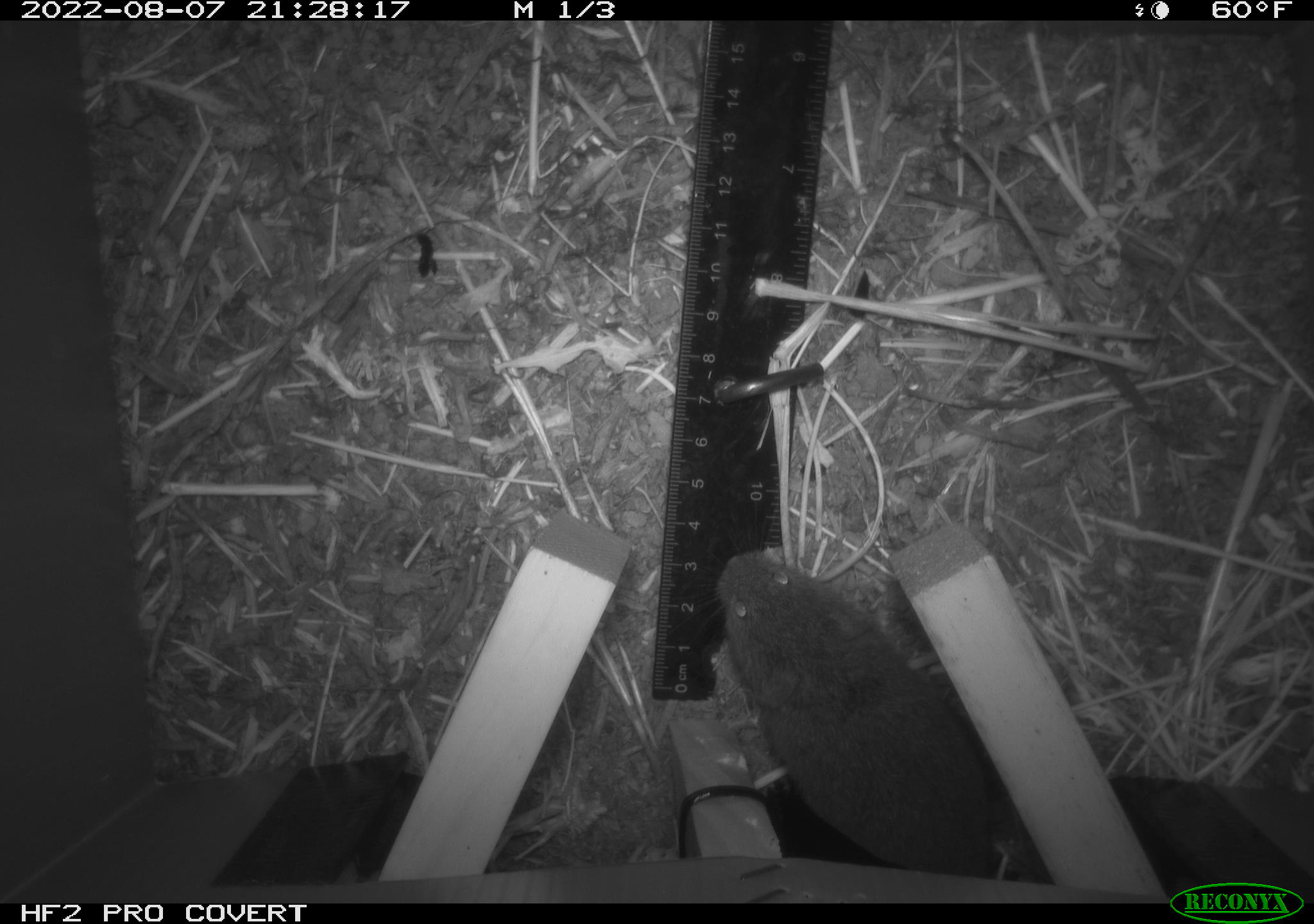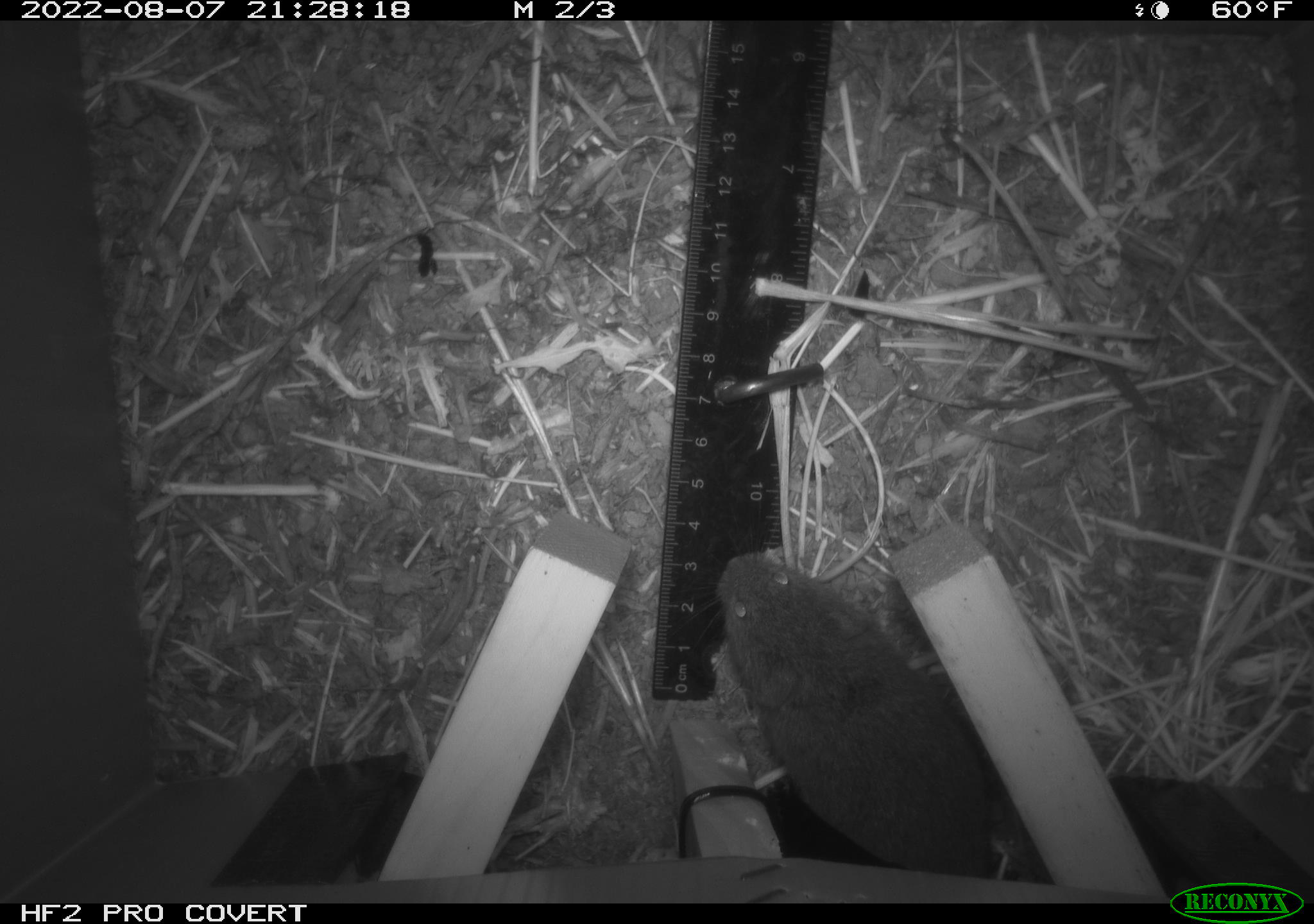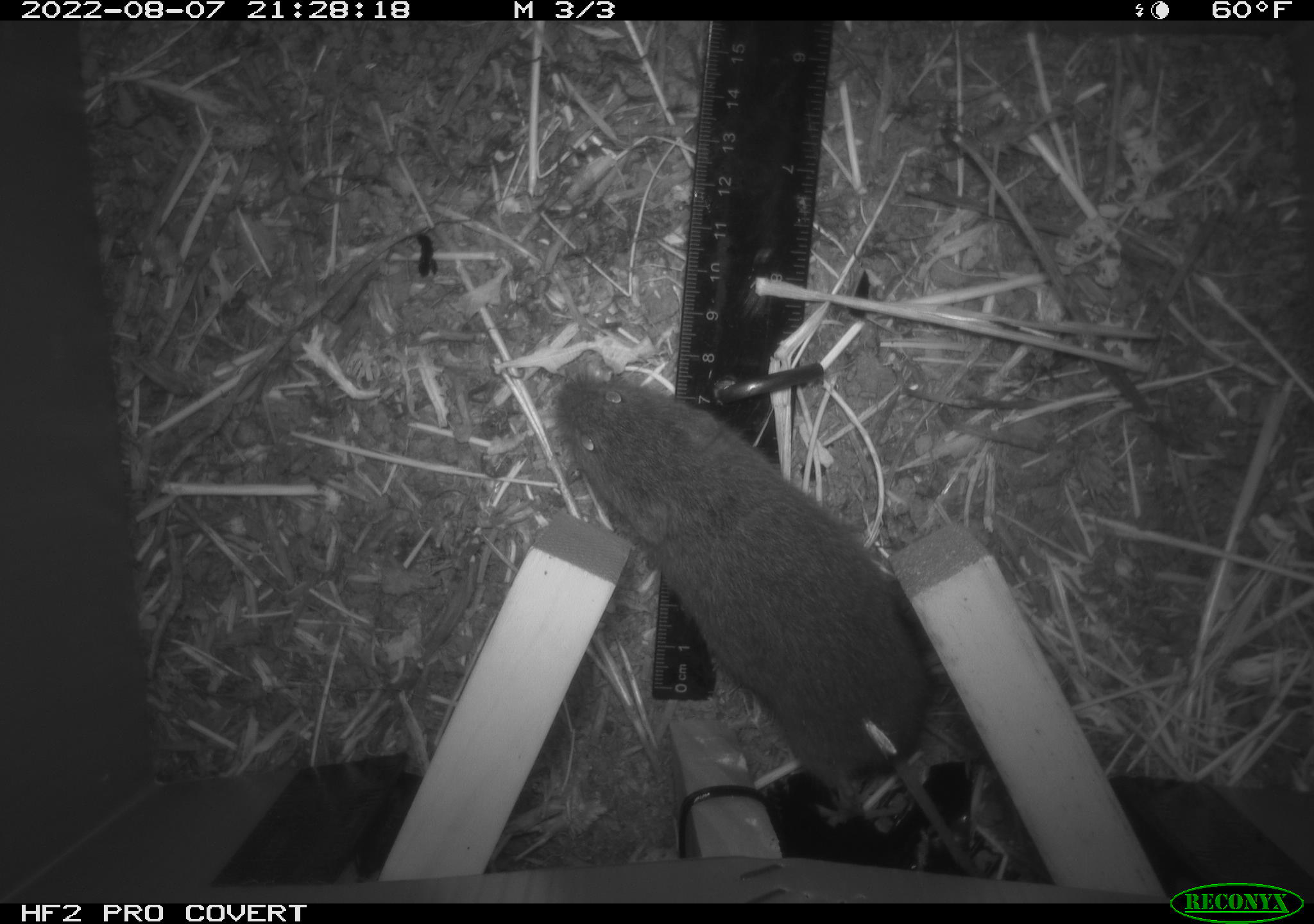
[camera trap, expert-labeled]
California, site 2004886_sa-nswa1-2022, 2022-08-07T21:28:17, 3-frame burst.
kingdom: Animalia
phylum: Chordata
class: Mammalia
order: Rodentia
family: Cricetidae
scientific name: Cricetidae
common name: hamsters, voles, lemmings, and allies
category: cricetidae family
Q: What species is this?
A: Cricetidae family (hamsters, voles, lemmings, and allies) (Cricetidae).